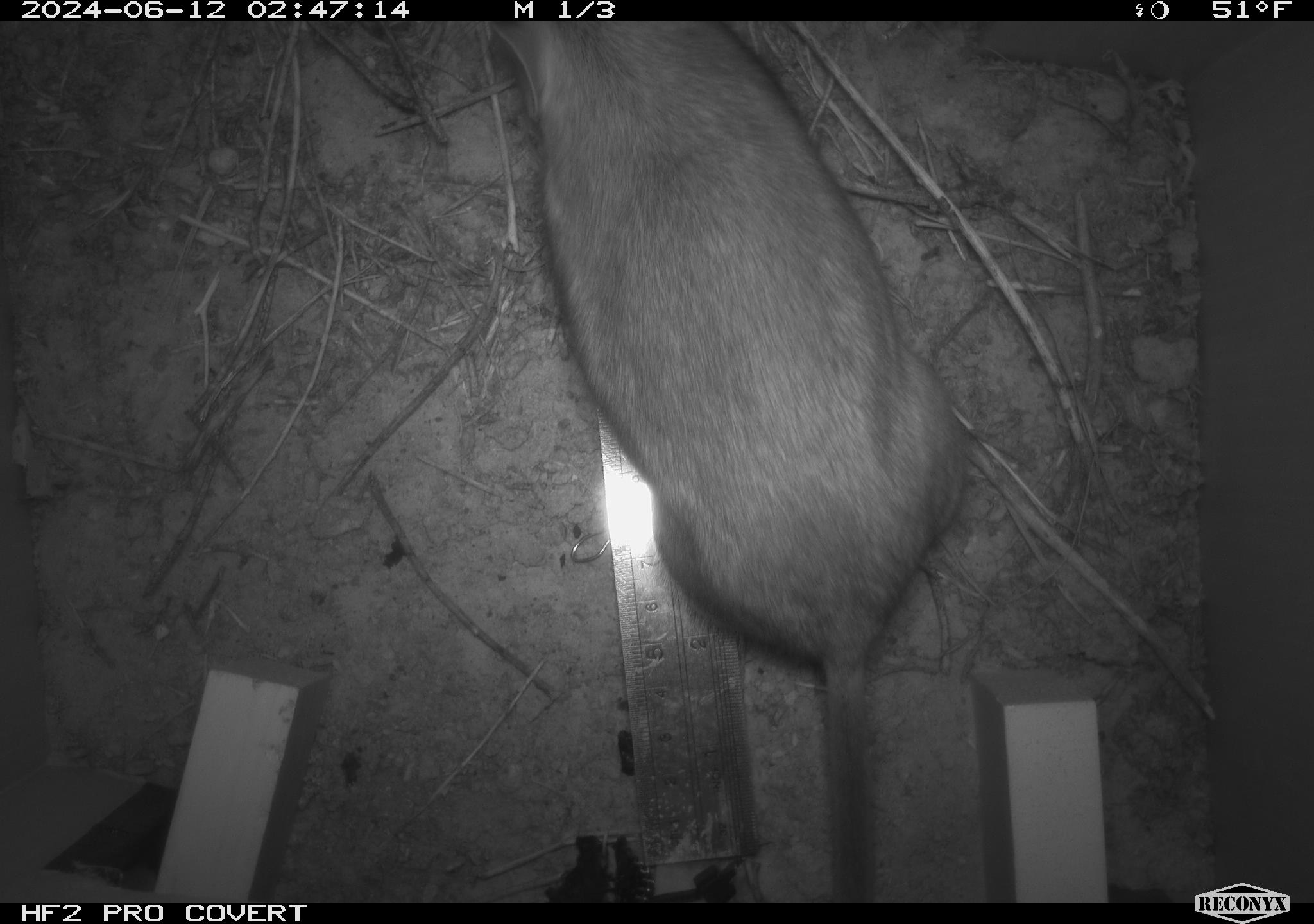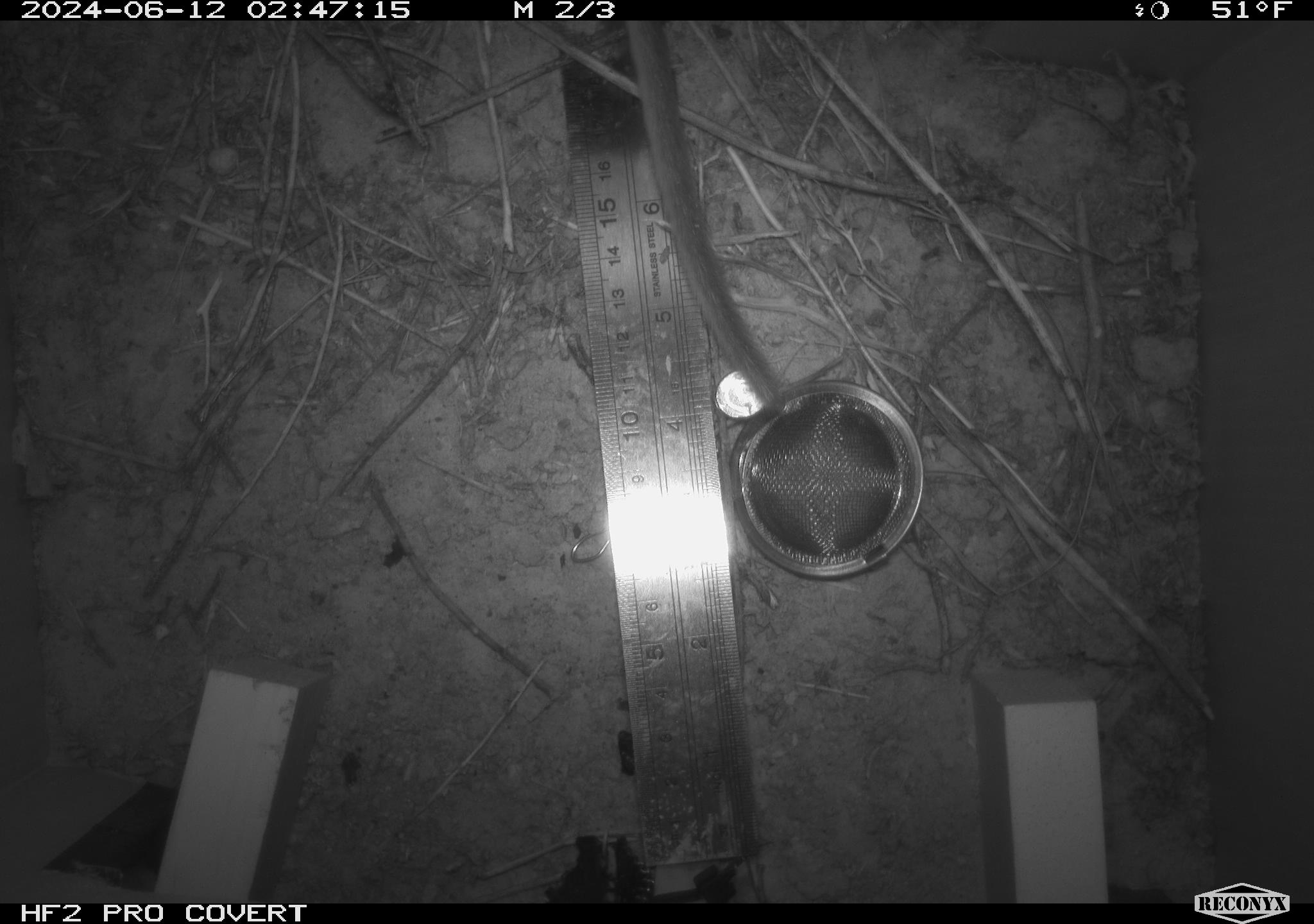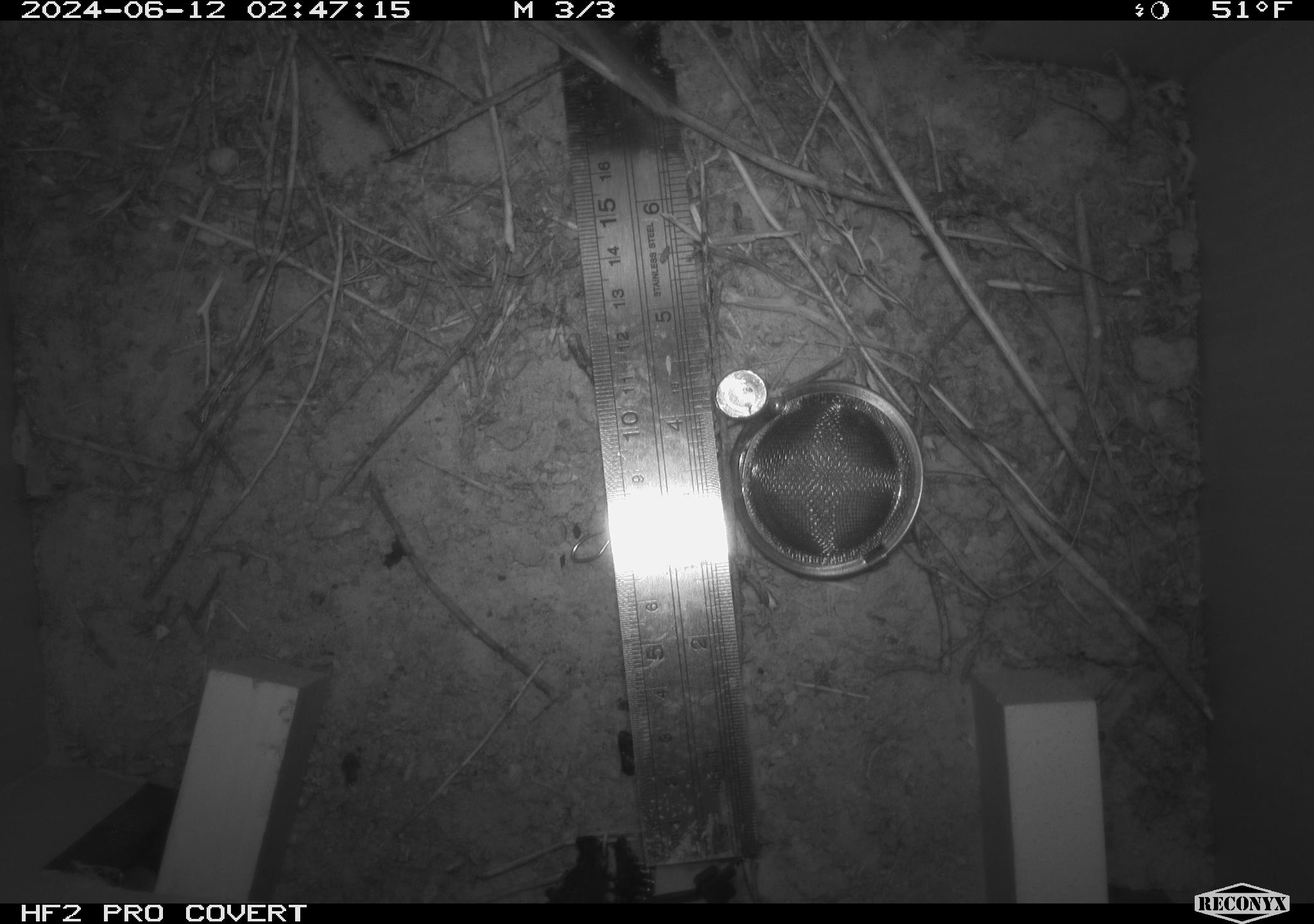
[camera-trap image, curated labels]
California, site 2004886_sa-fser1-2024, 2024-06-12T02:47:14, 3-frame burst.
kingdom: Animalia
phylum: Chordata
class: Mammalia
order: Rodentia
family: Sciuridae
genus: Neotamias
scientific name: Neotamias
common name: western chipmunks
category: neotamias species